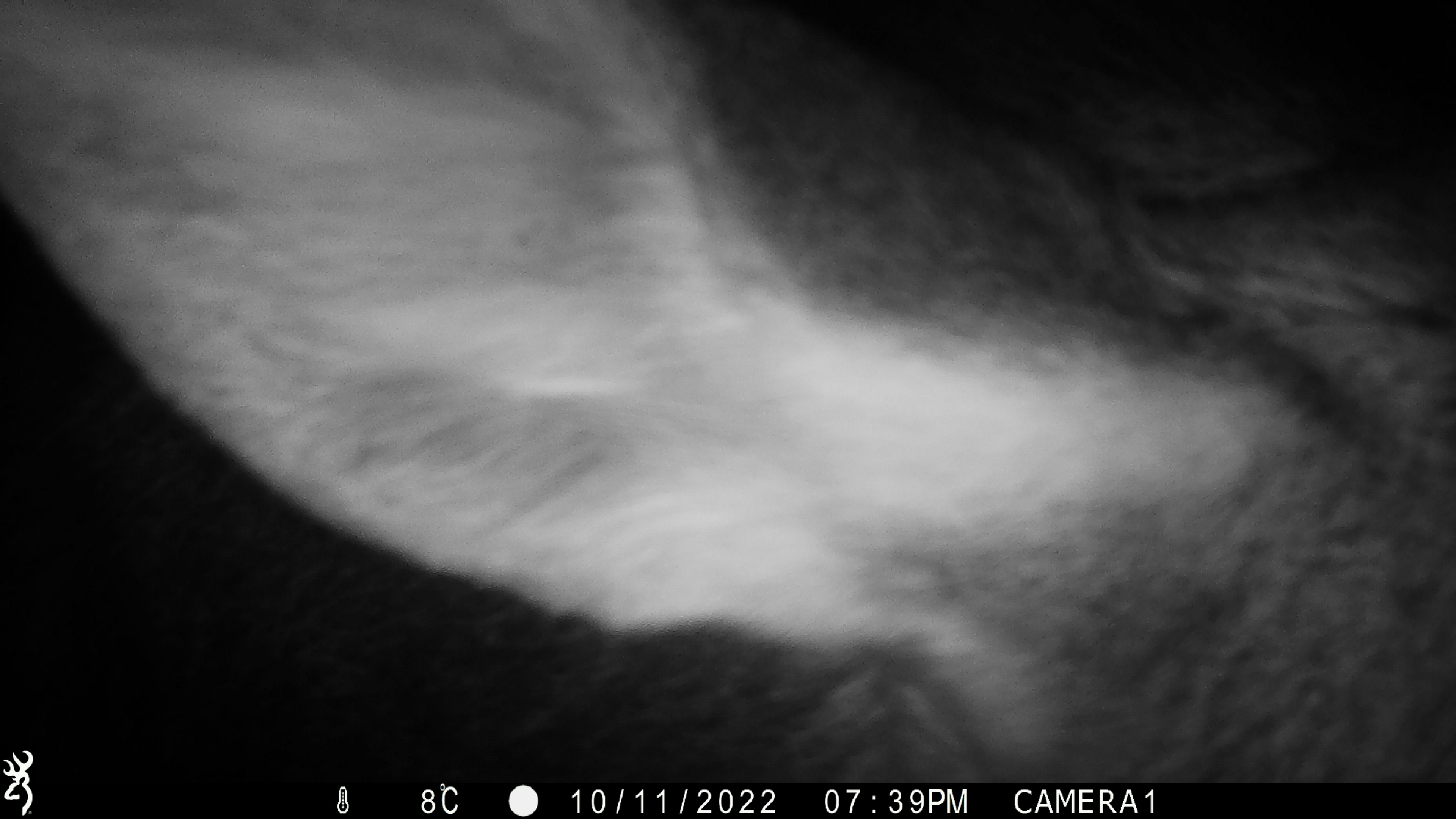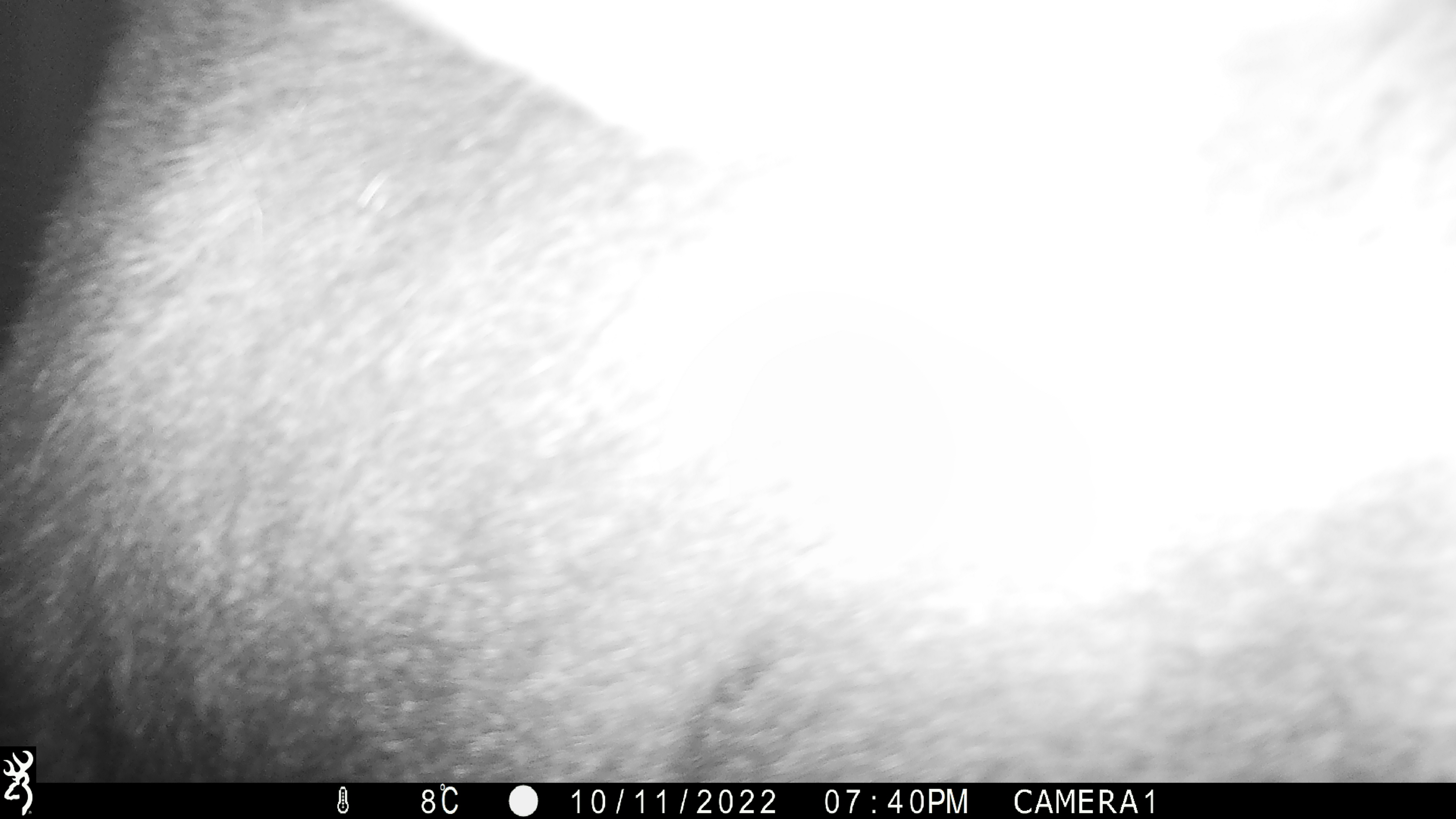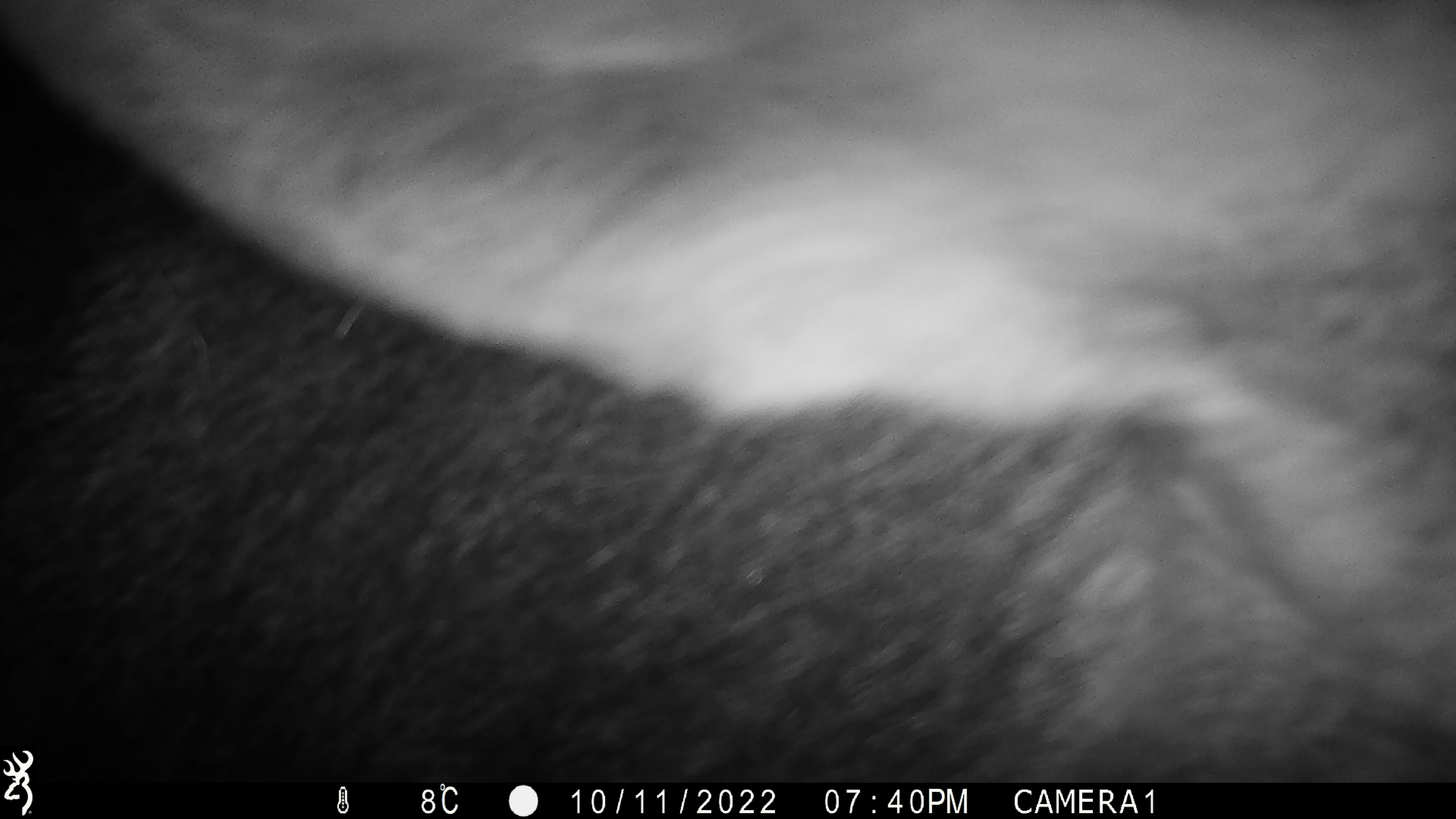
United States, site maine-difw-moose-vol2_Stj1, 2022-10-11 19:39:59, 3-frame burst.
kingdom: Animalia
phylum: Chordata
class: Mammalia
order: Artiodactyla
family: Cervidae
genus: Alces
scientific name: Alces alces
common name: moose